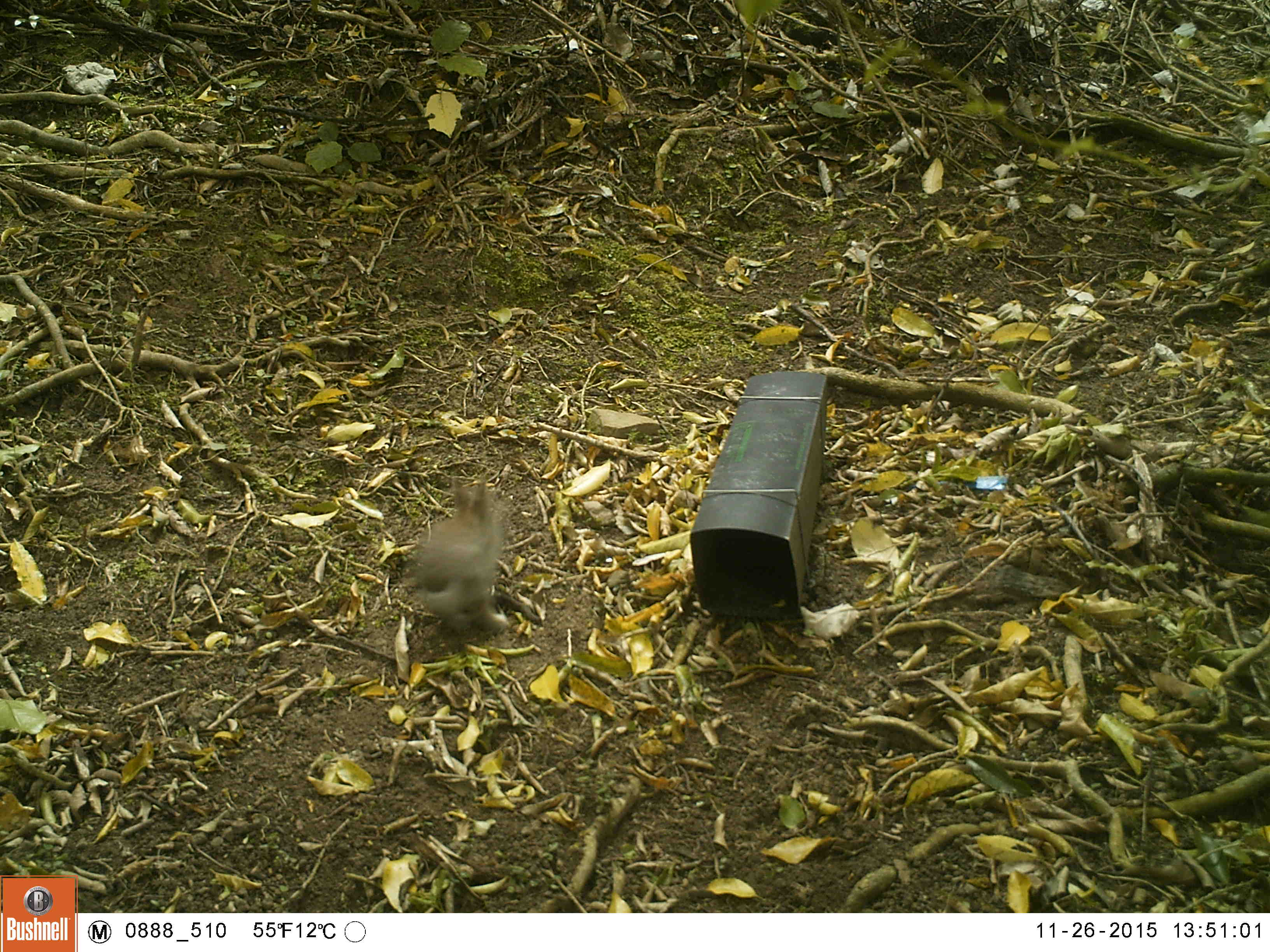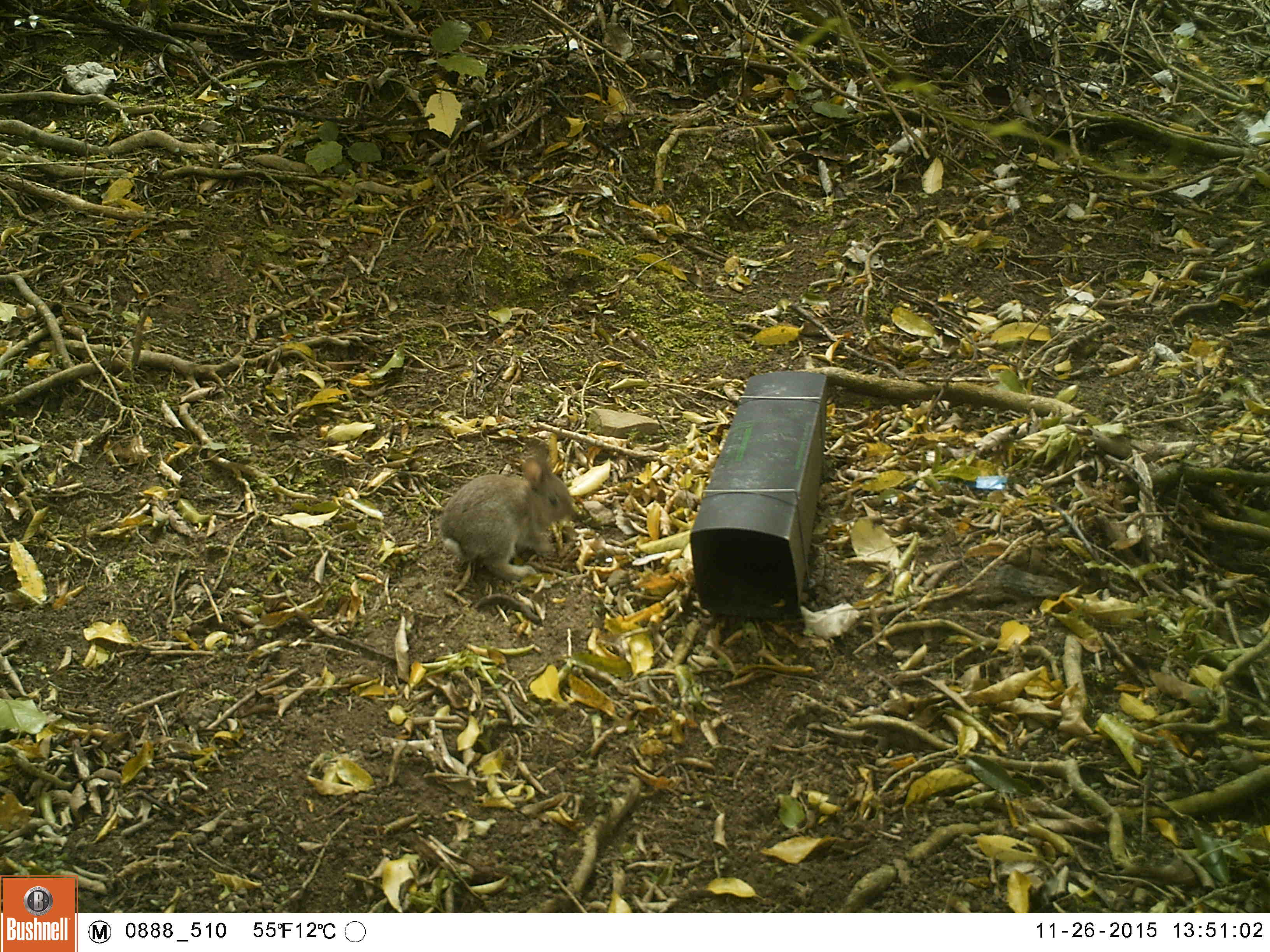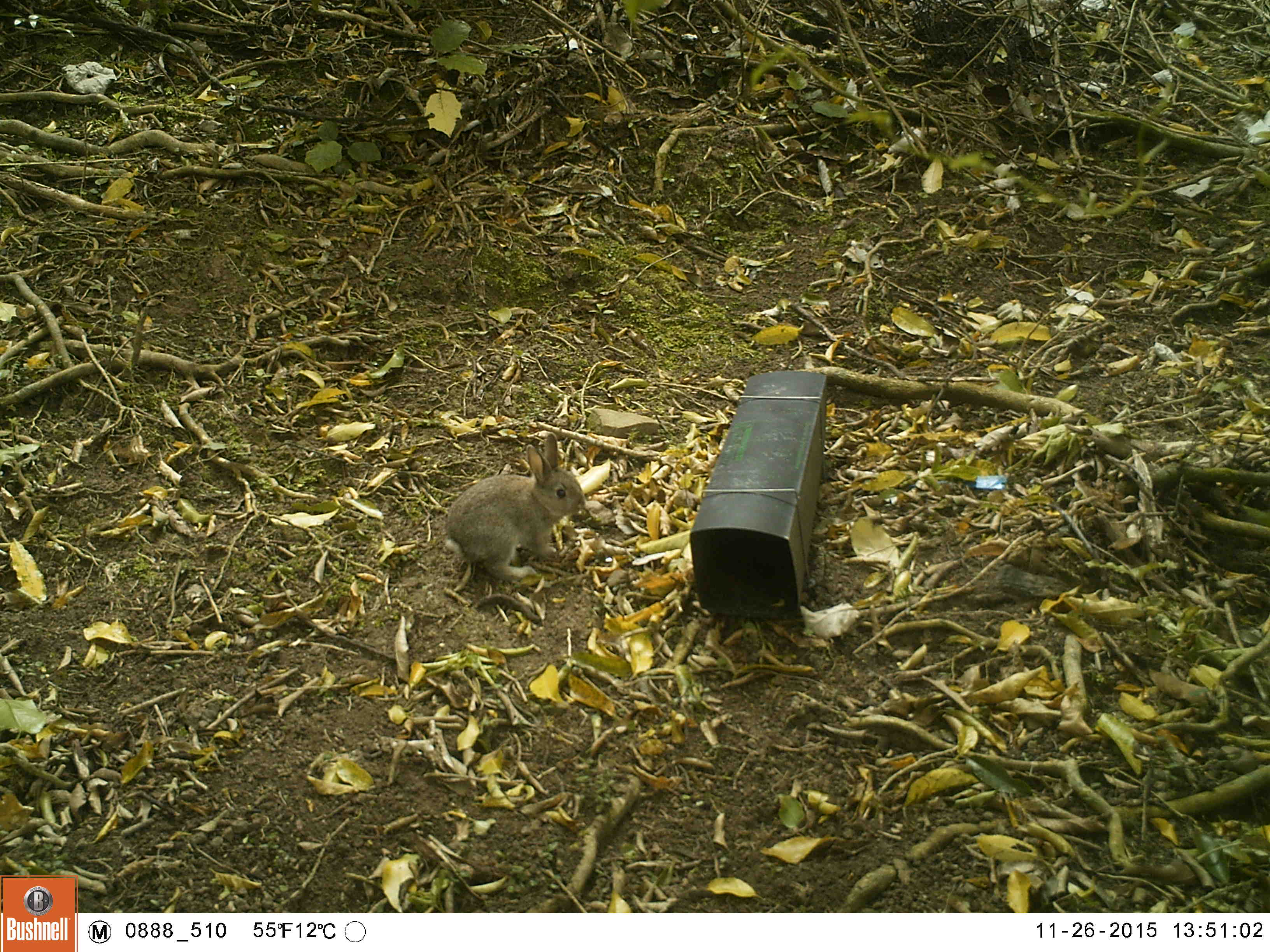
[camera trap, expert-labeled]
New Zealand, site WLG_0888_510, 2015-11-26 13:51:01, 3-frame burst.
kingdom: Animalia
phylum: Chordata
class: Mammalia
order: Lagomorpha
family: Leporidae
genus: Oryctolagus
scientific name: Oryctolagus cuniculus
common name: european rabbit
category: rabbit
Rabbit (european rabbit) (Oryctolagus cuniculus).